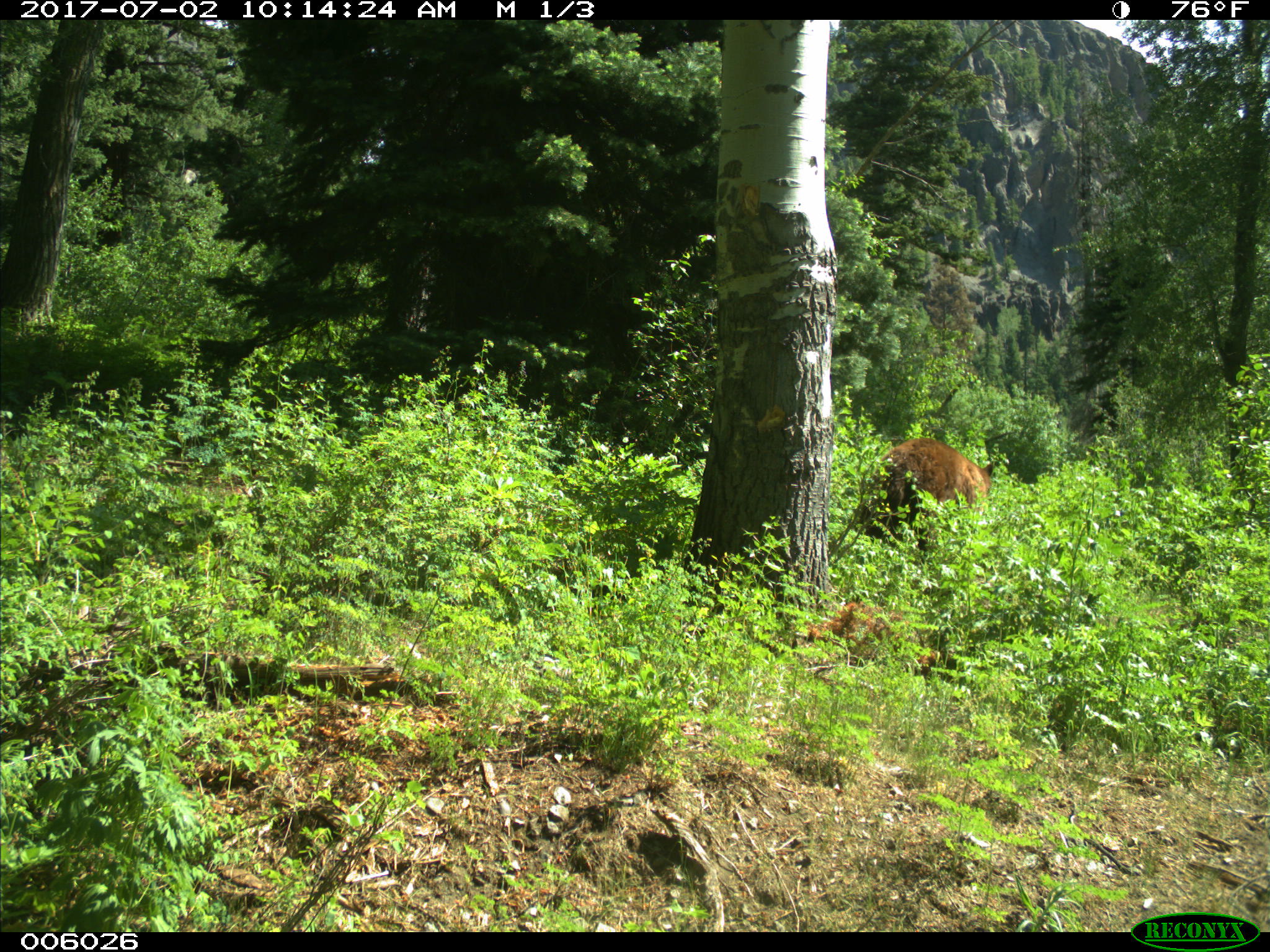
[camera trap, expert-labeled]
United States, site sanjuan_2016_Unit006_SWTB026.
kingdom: Animalia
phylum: Chordata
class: Mammalia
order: Carnivora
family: Ursidae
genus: Ursus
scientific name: Ursus americanus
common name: american black bear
Ursus americanus (american black bear).